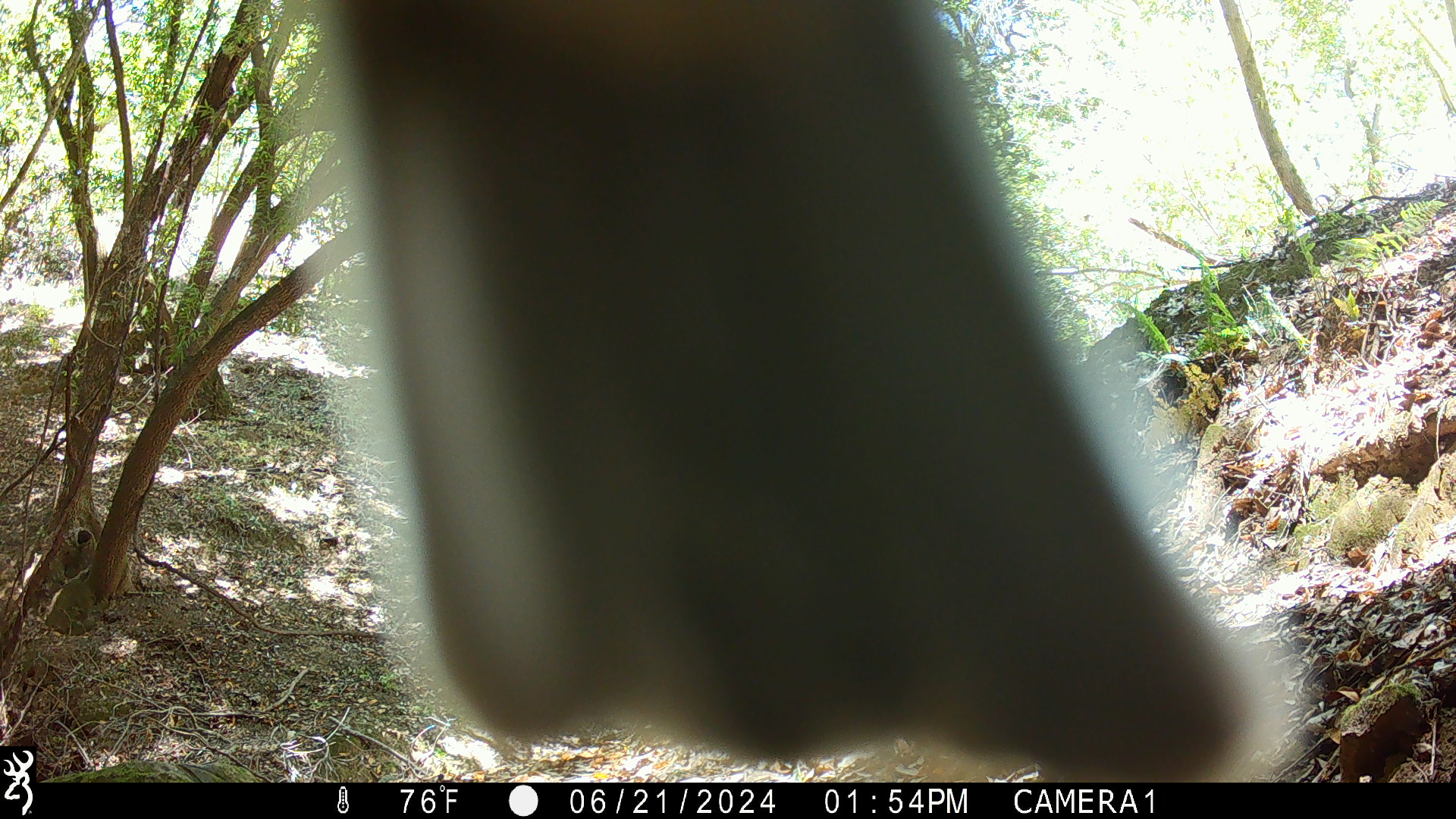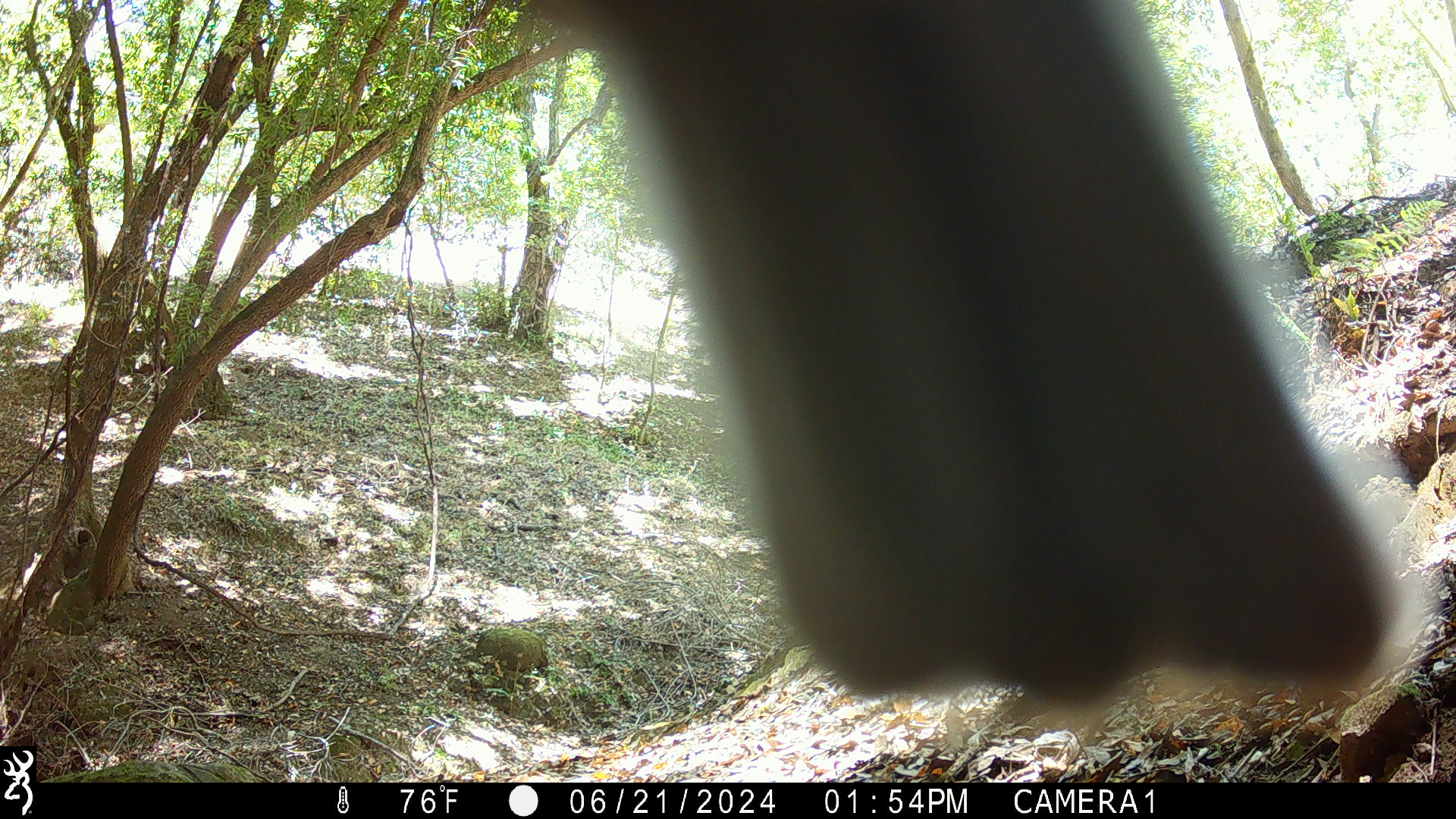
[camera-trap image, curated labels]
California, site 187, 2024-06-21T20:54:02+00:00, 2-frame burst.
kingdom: Animalia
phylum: Chordata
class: Aves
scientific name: Aves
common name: bird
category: unknown bird